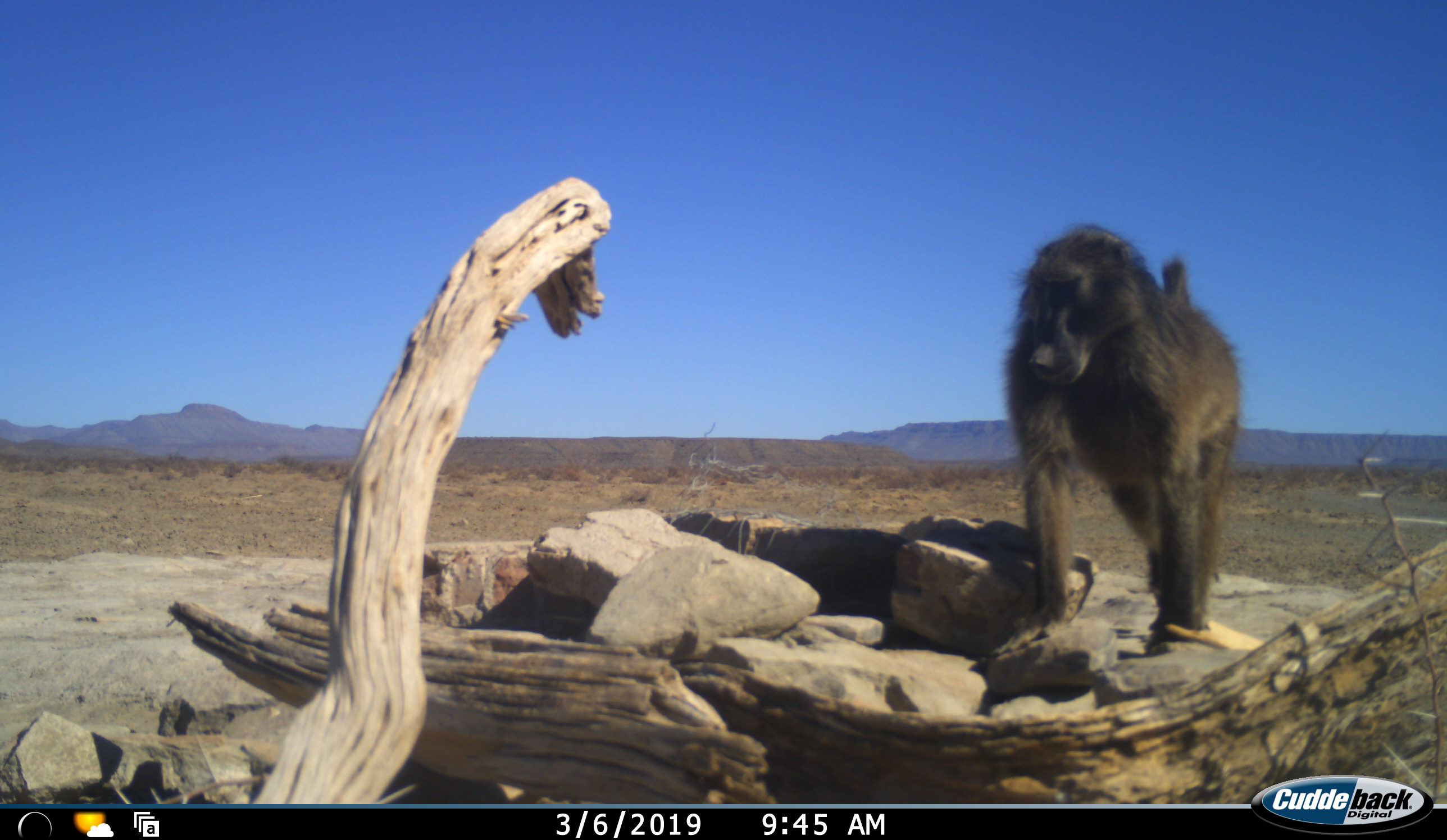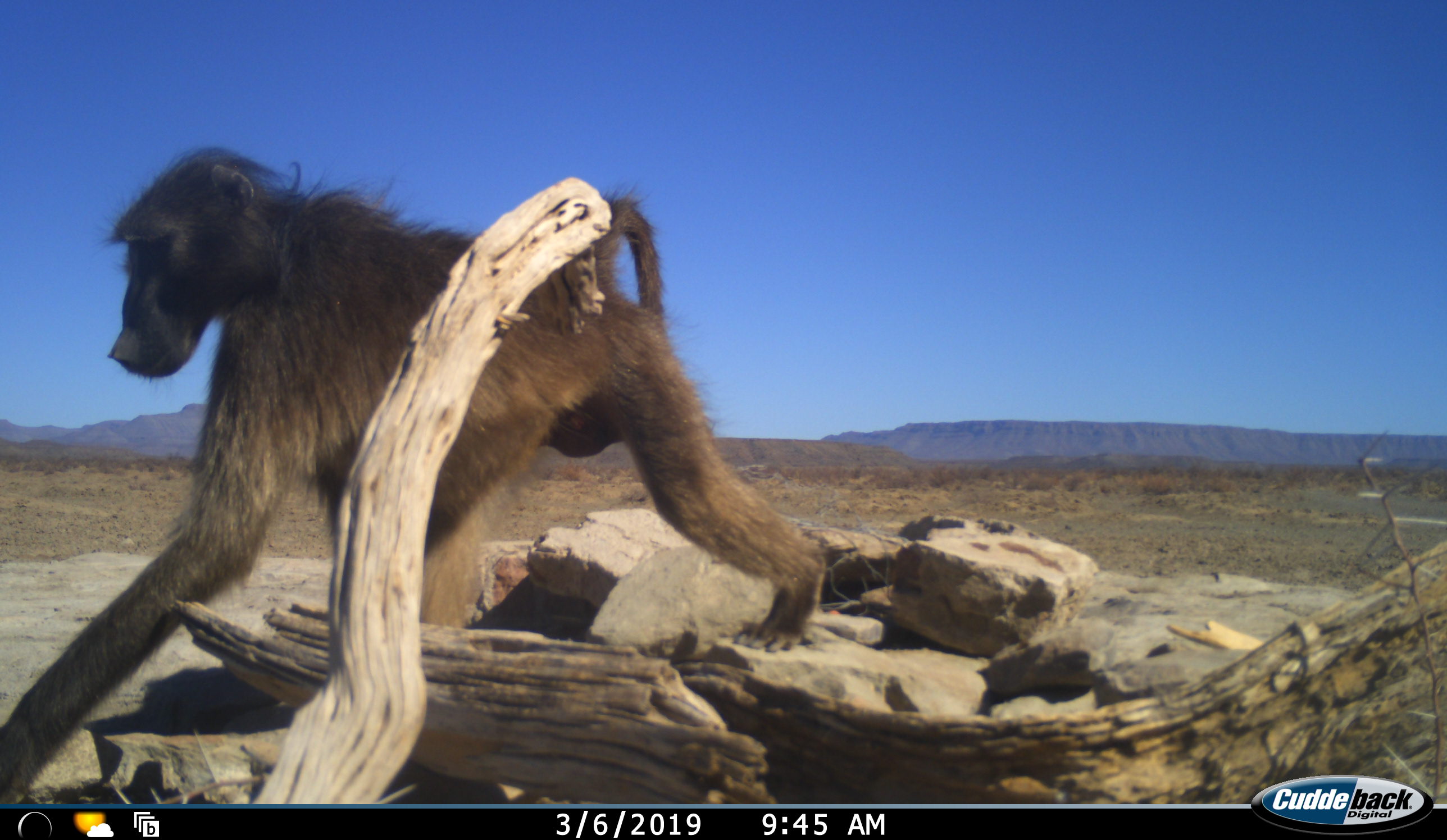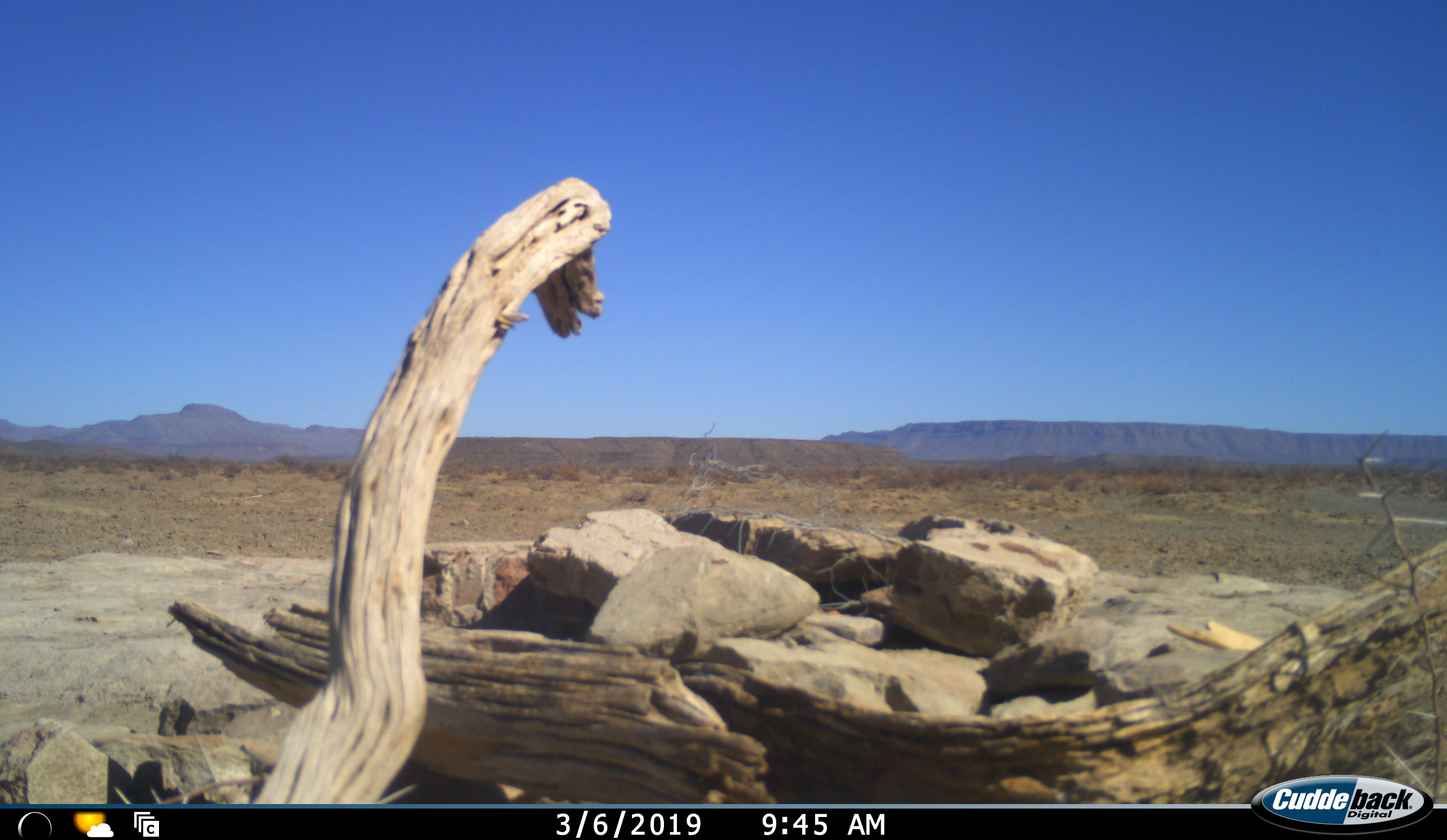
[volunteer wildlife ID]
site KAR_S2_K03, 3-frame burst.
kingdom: Animalia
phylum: Chordata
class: Mammalia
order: Primates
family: Cercopithecidae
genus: Papio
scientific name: Papio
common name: baboon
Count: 1.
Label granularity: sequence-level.